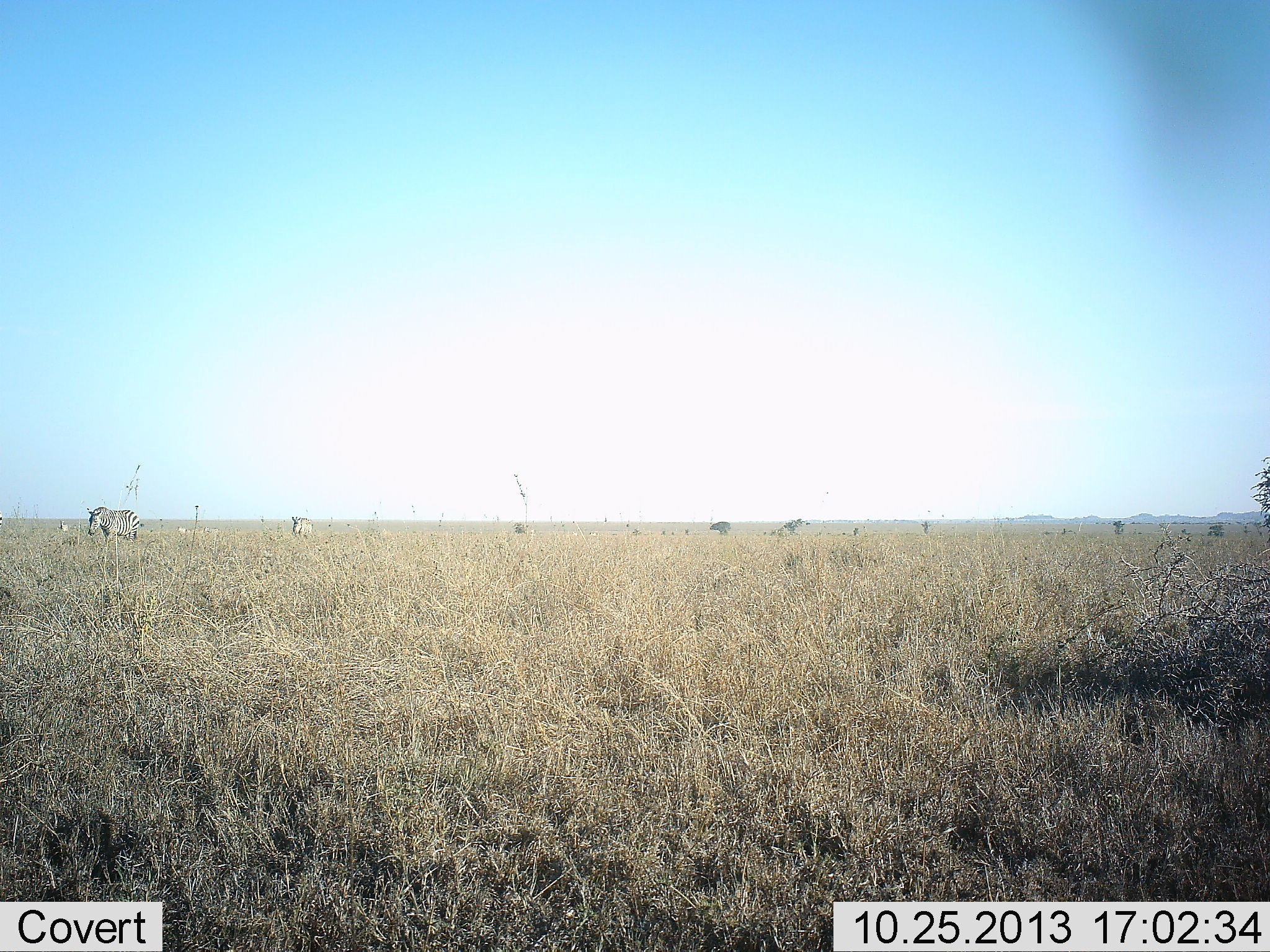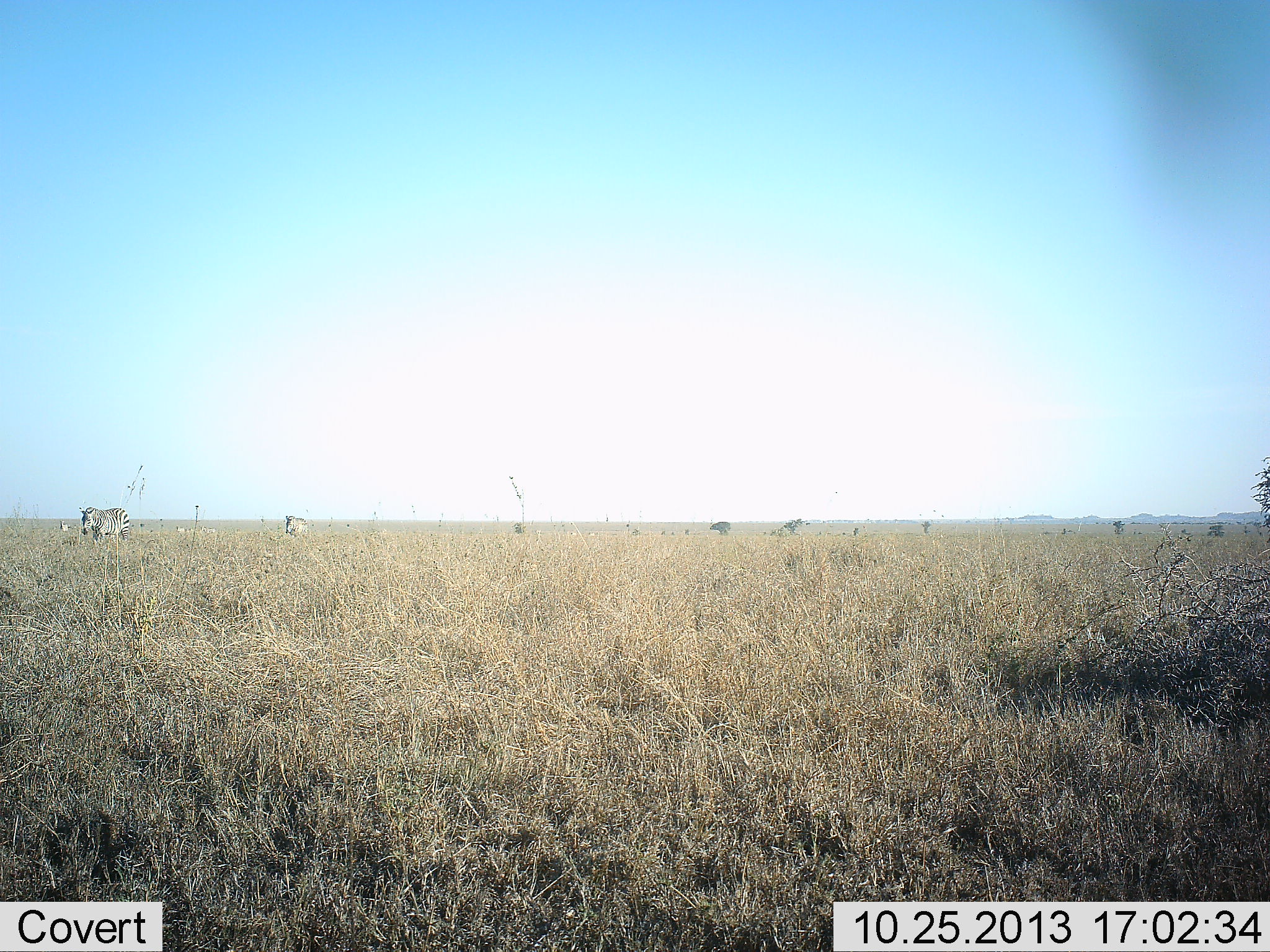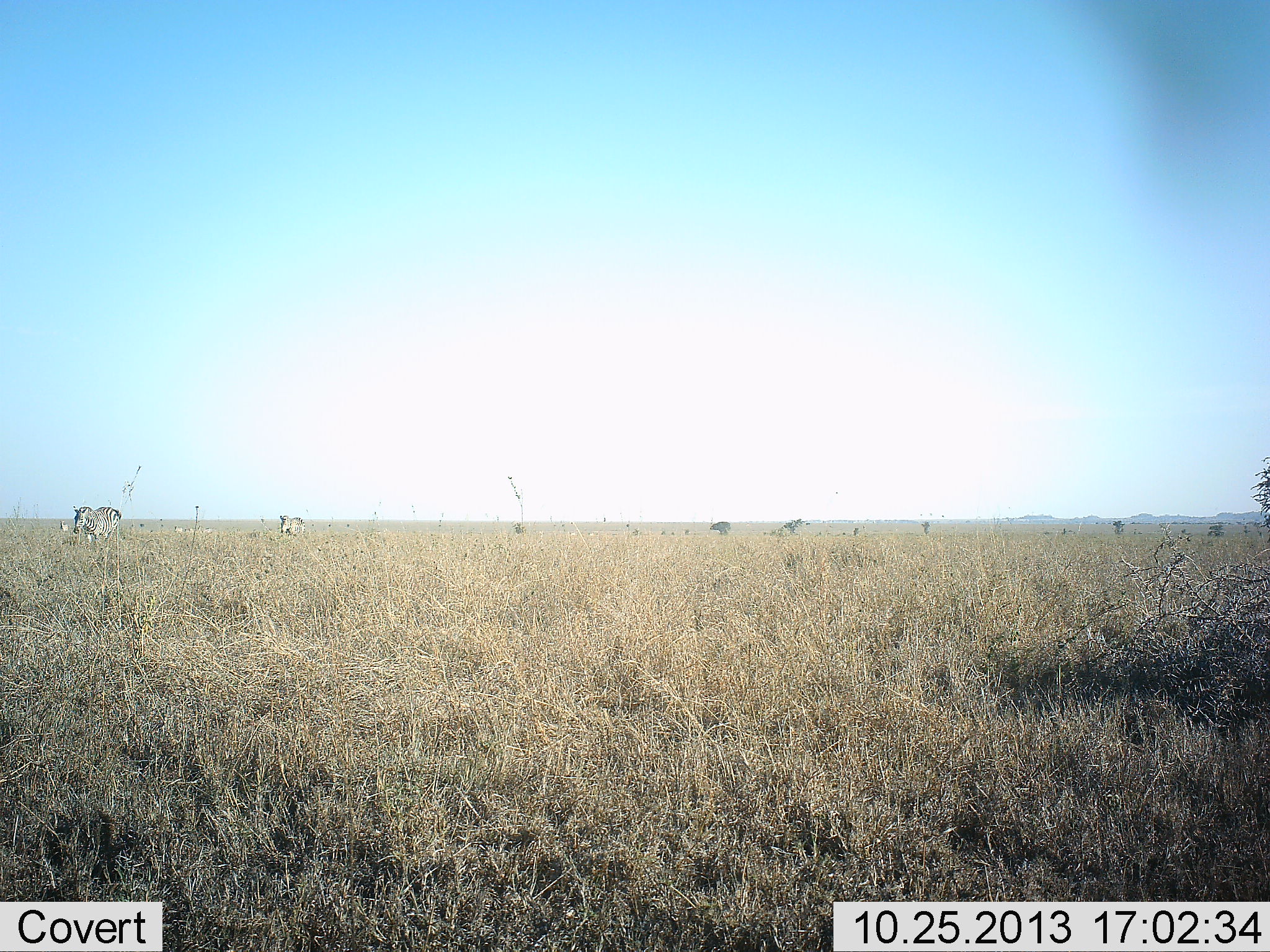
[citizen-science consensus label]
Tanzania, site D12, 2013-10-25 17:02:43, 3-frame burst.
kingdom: Animalia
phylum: Chordata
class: Mammalia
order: Perissodactyla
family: Equidae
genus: Equus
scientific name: Equus quagga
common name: plains zebra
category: zebra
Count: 2.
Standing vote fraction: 10%.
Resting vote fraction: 0%.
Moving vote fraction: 100%.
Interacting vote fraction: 0%.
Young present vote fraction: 0%.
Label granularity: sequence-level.